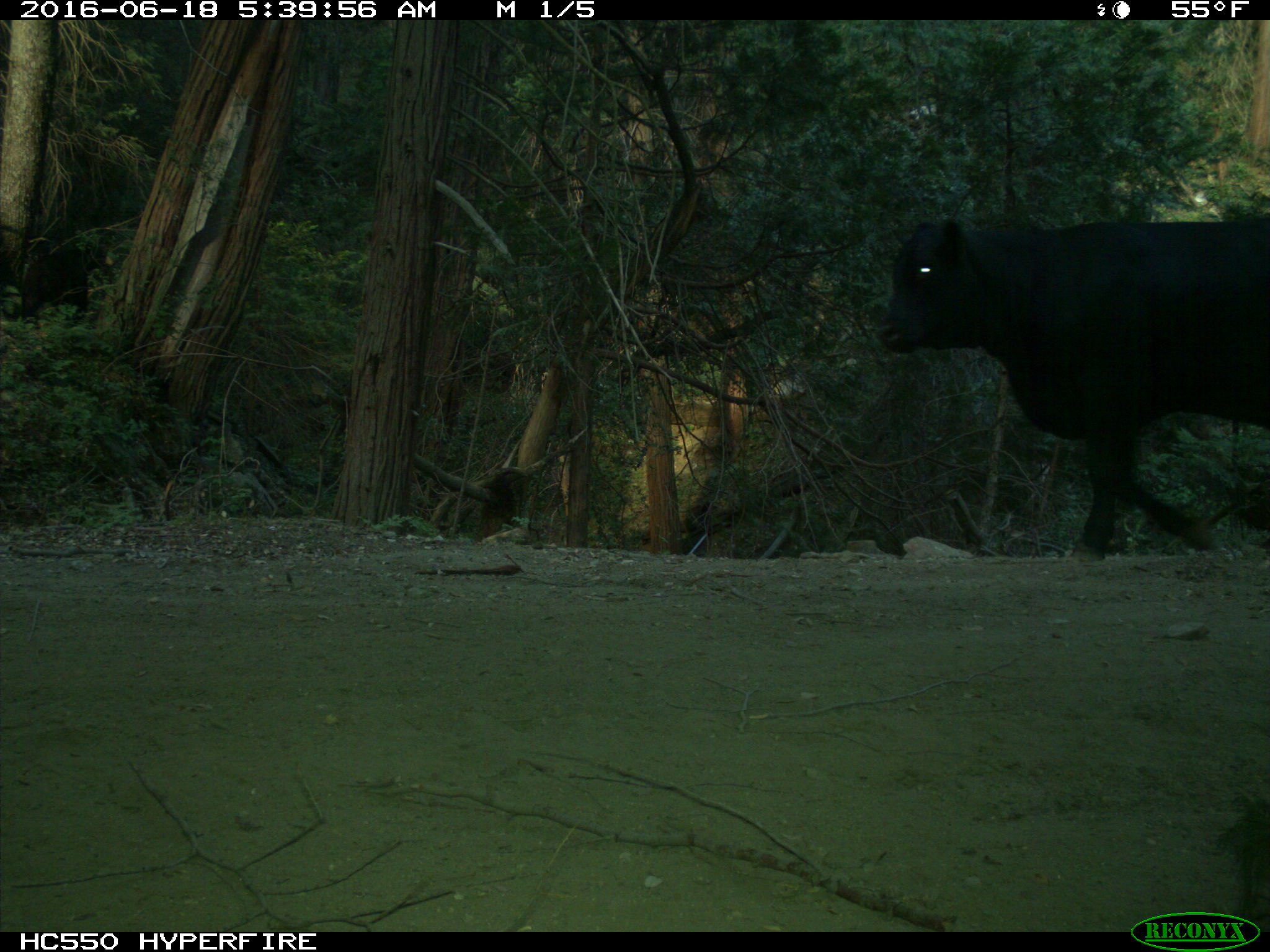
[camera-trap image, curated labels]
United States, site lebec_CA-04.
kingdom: Animalia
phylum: Chordata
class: Mammalia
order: Artiodactyla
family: Bovidae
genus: Bos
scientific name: Bos taurus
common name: domestic cow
Bos taurus (domestic cow).